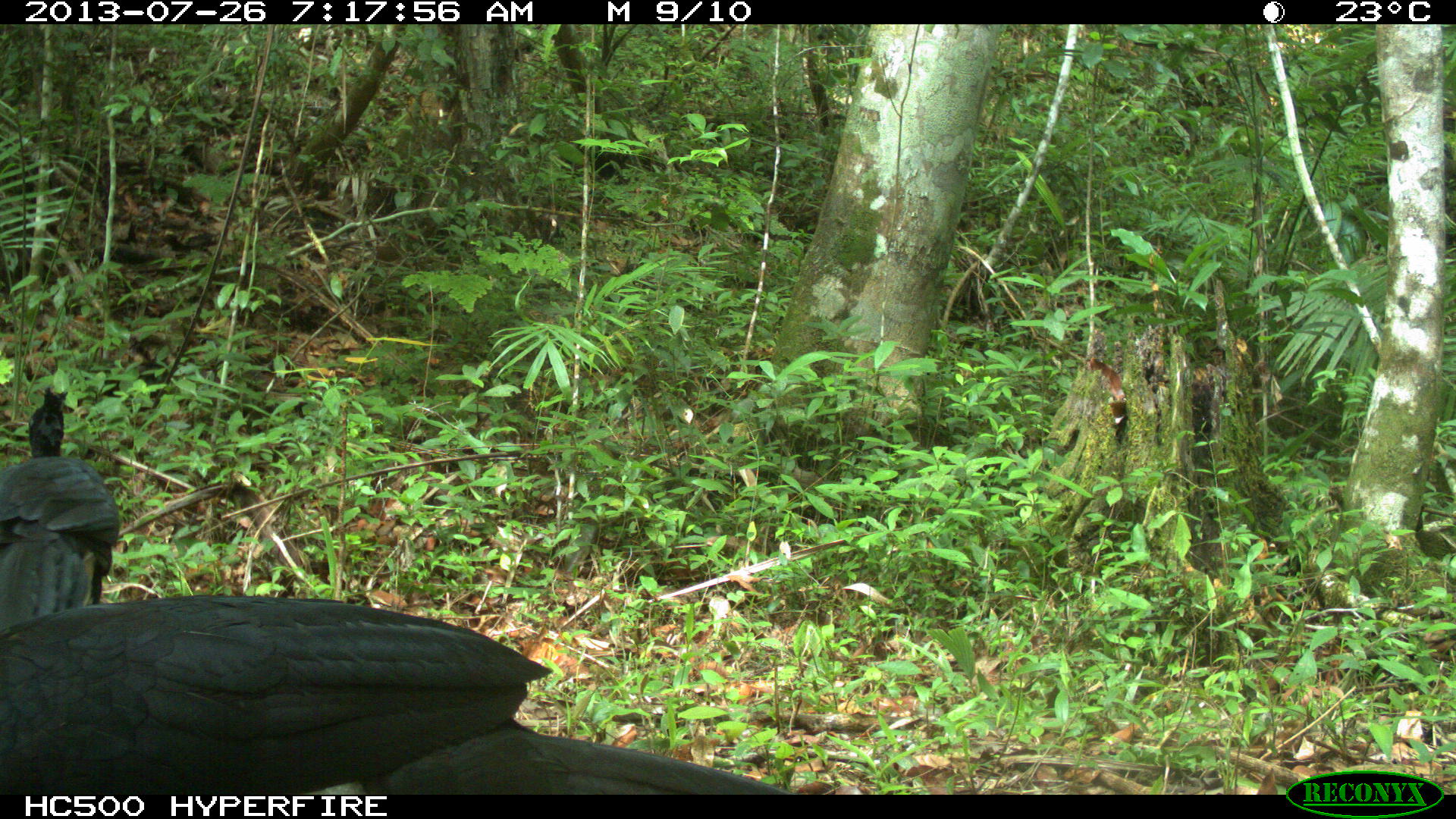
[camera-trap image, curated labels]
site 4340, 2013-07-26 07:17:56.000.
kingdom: Animalia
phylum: Chordata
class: Aves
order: Galliformes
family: Cracidae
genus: Crax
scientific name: Crax rubra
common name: great curassow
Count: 2.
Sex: male.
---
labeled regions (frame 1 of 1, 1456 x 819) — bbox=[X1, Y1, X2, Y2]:
crax rubra: bbox=[1, 388, 781, 794]